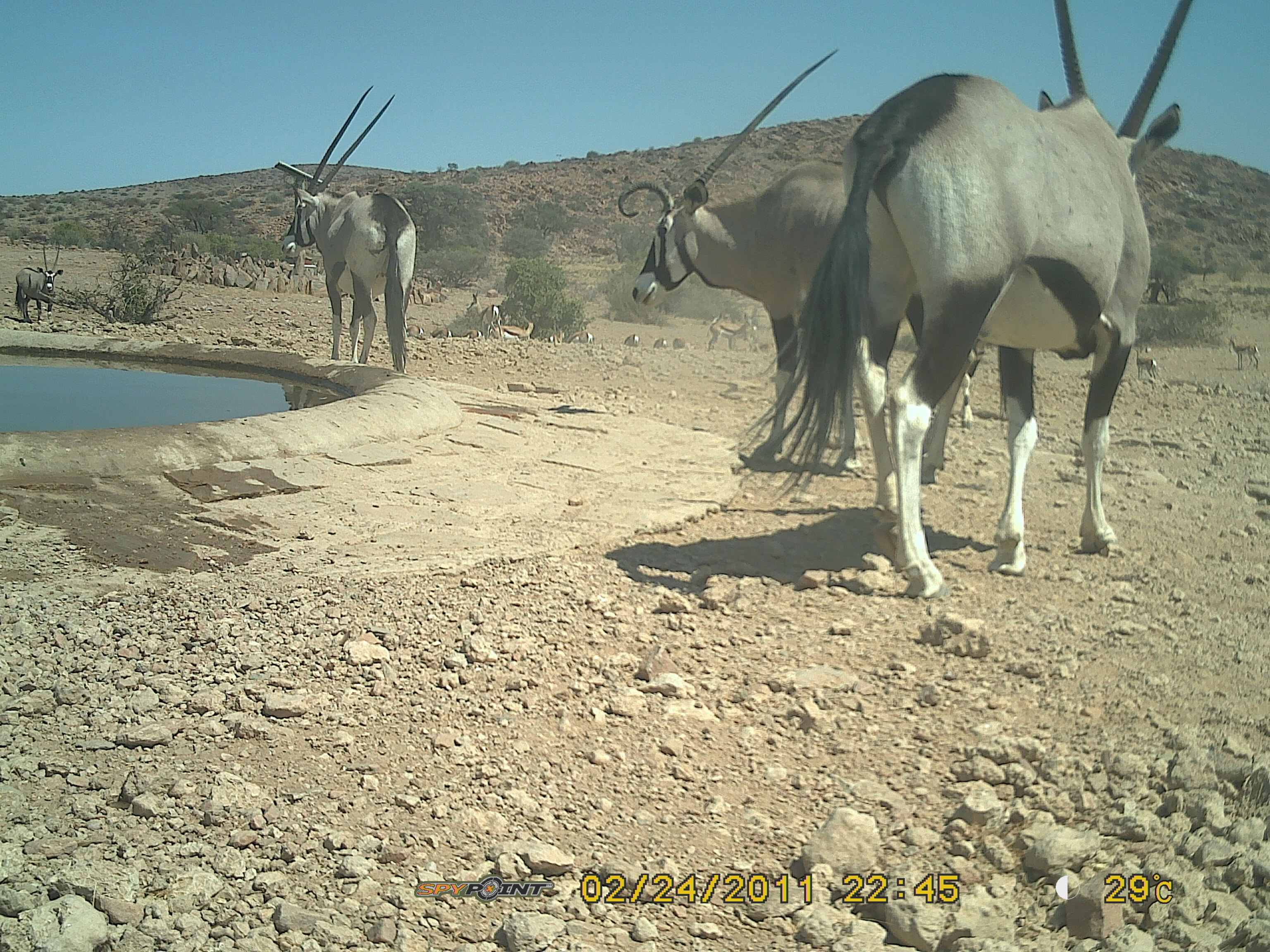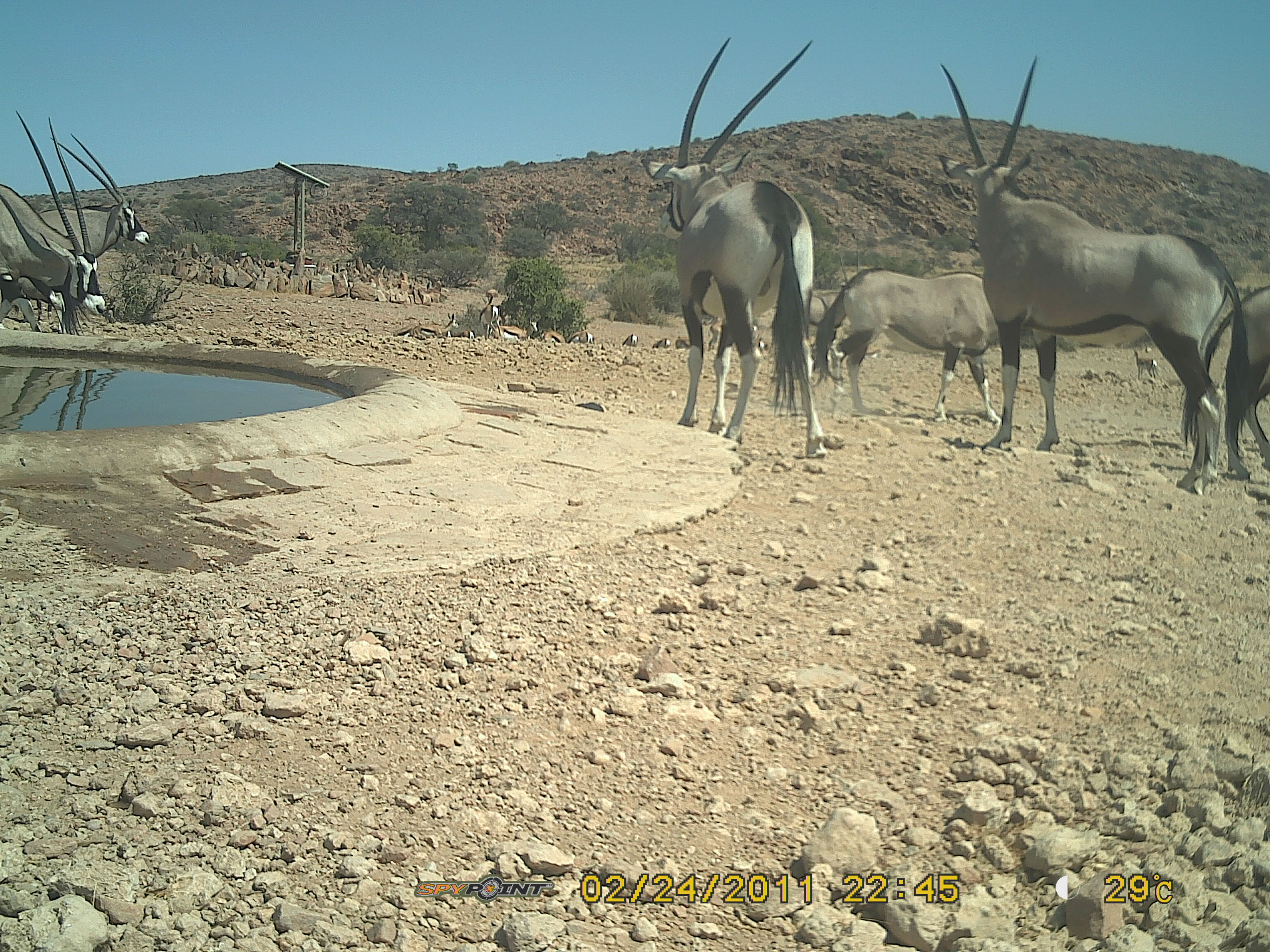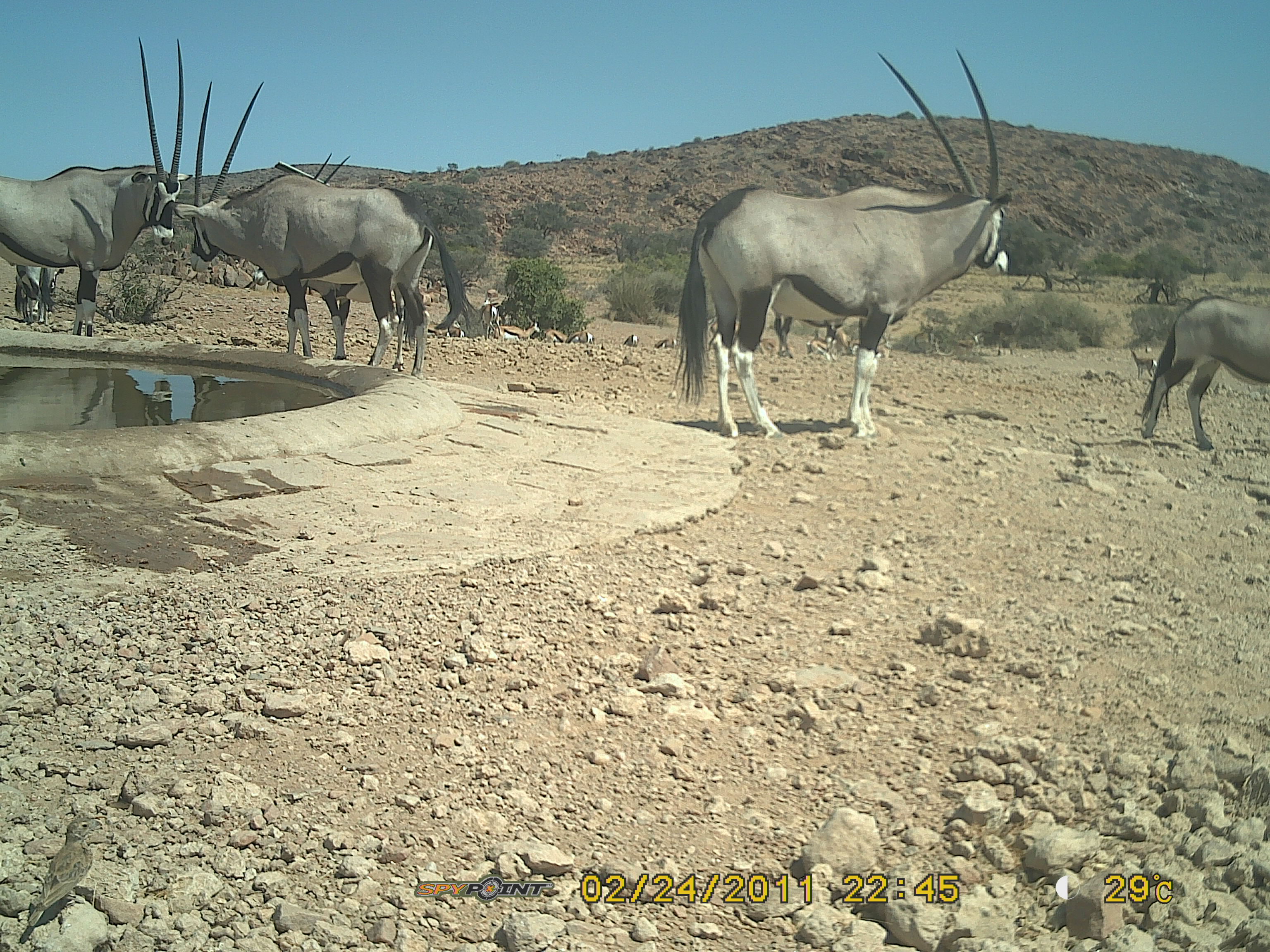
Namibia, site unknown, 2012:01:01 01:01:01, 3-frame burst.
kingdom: Animalia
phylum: Chordata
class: Mammalia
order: Artiodactyla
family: Bovidae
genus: Oryx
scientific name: Oryx gazella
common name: gemsbok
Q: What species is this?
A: Oryx gazella (gemsbok).